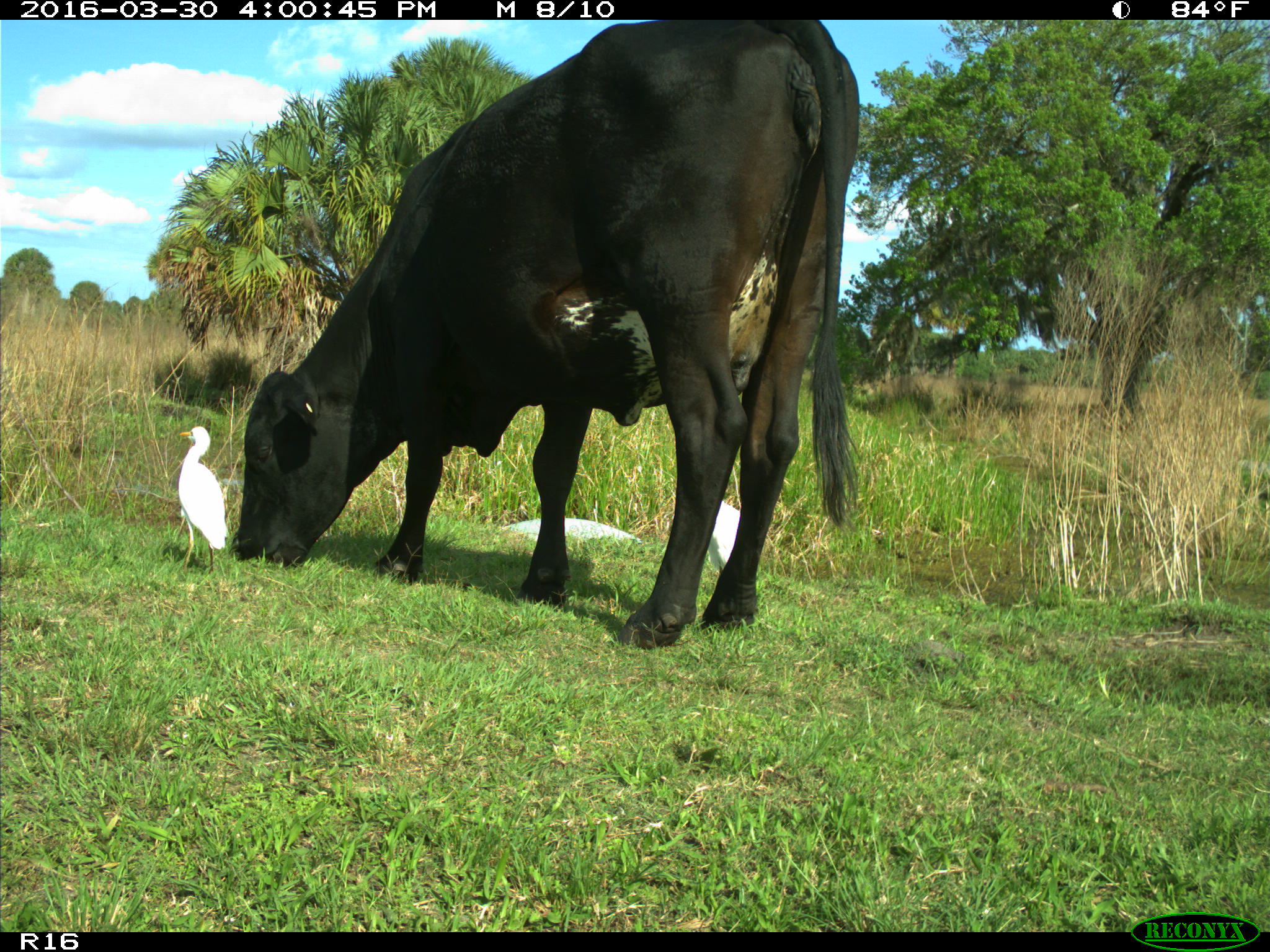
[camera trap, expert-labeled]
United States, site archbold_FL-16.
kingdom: Animalia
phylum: Chordata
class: Mammalia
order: Artiodactyla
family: Bovidae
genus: Bos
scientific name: Bos taurus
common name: domestic cow